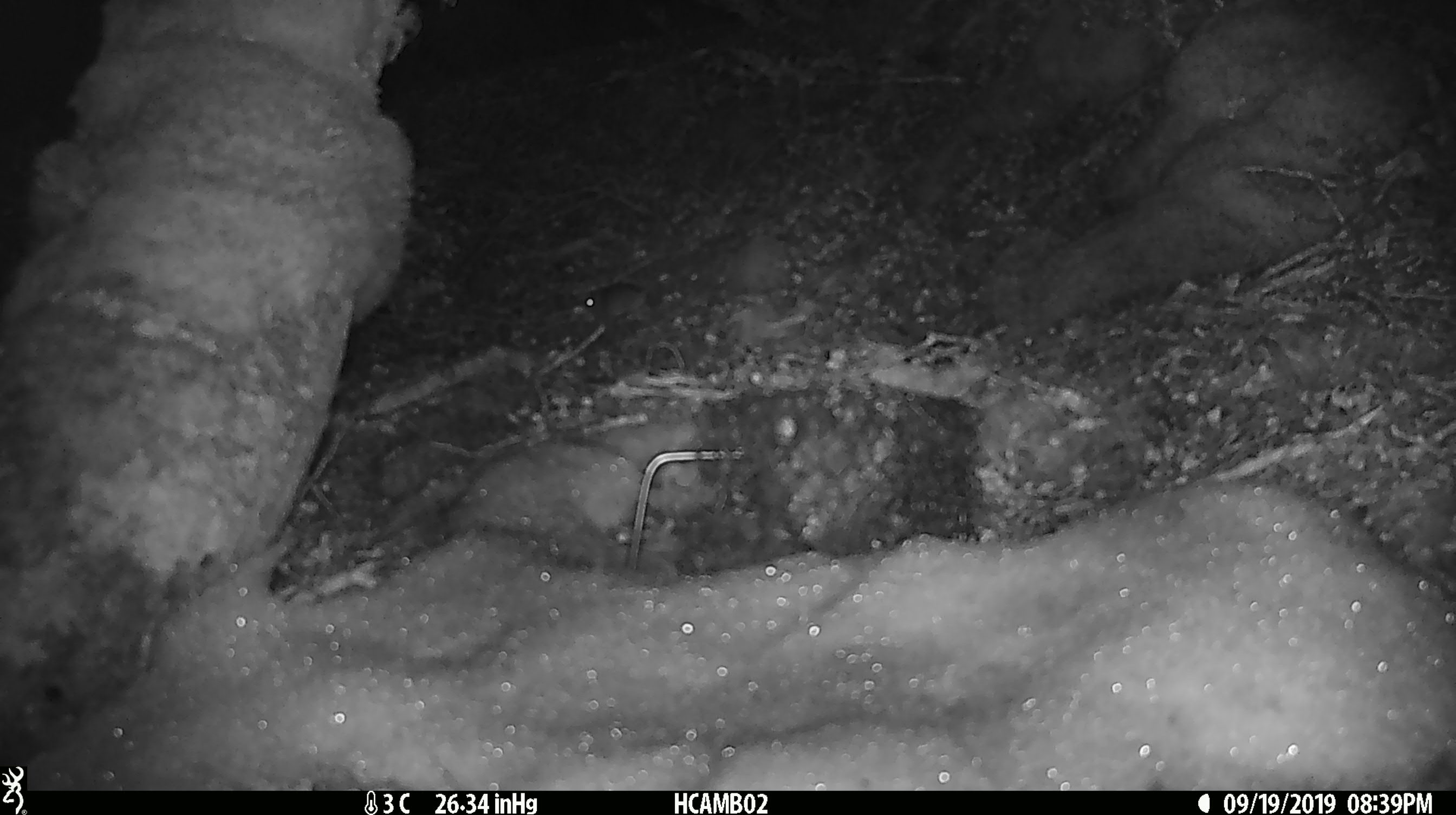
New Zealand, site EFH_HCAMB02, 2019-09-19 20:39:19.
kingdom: Animalia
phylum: Chordata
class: Mammalia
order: Rodentia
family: Muridae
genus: Mus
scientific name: Mus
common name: mouse